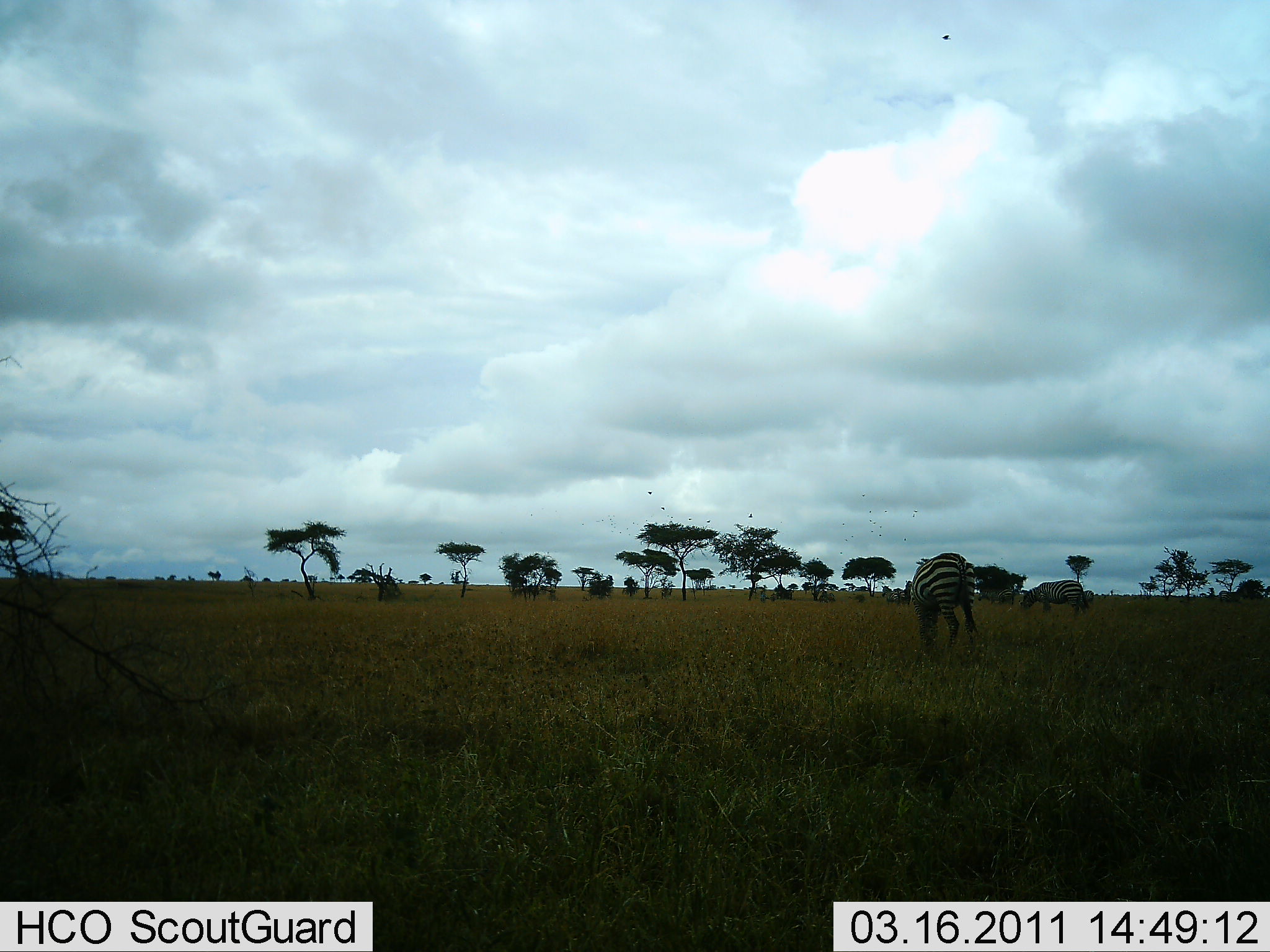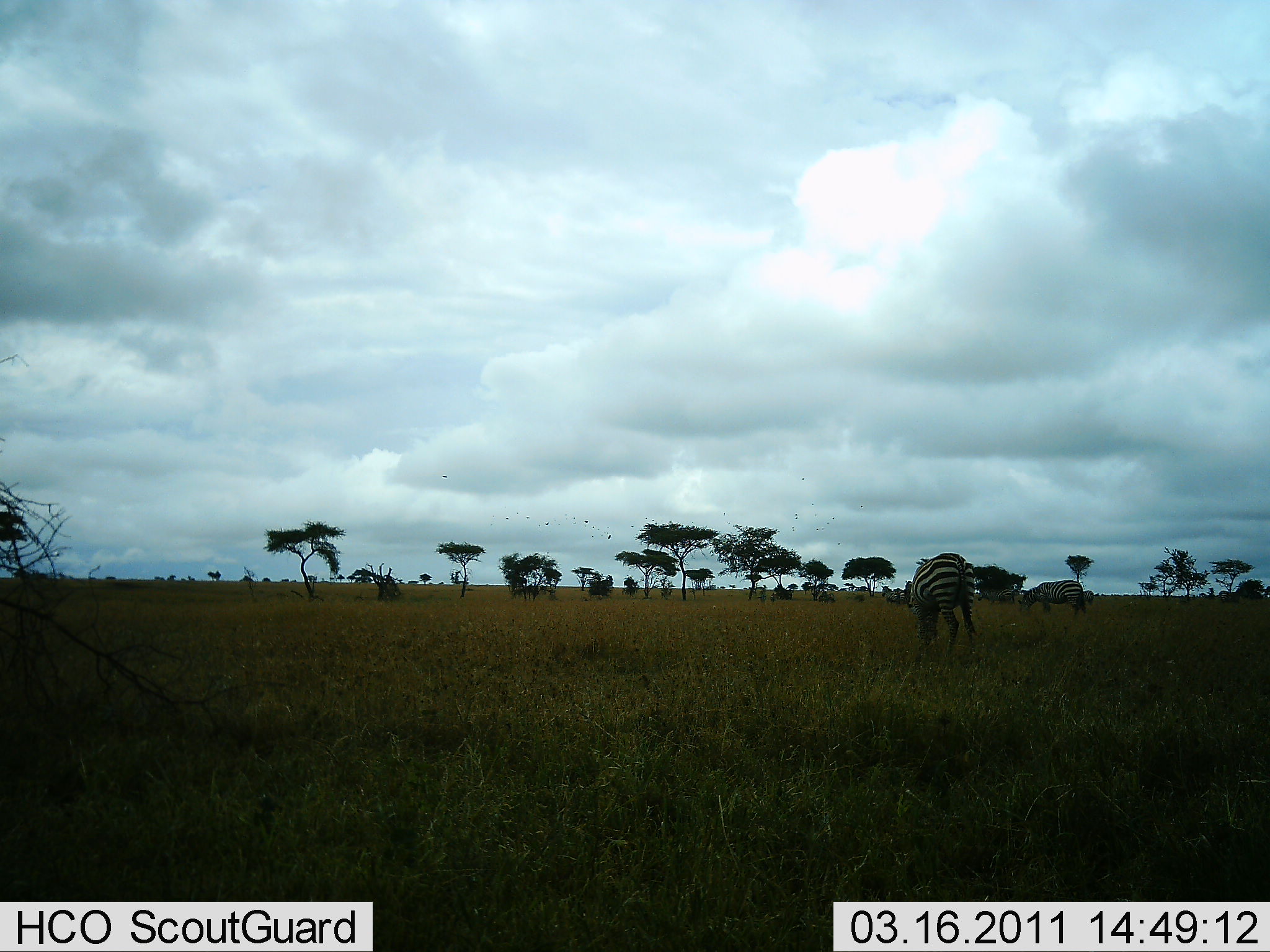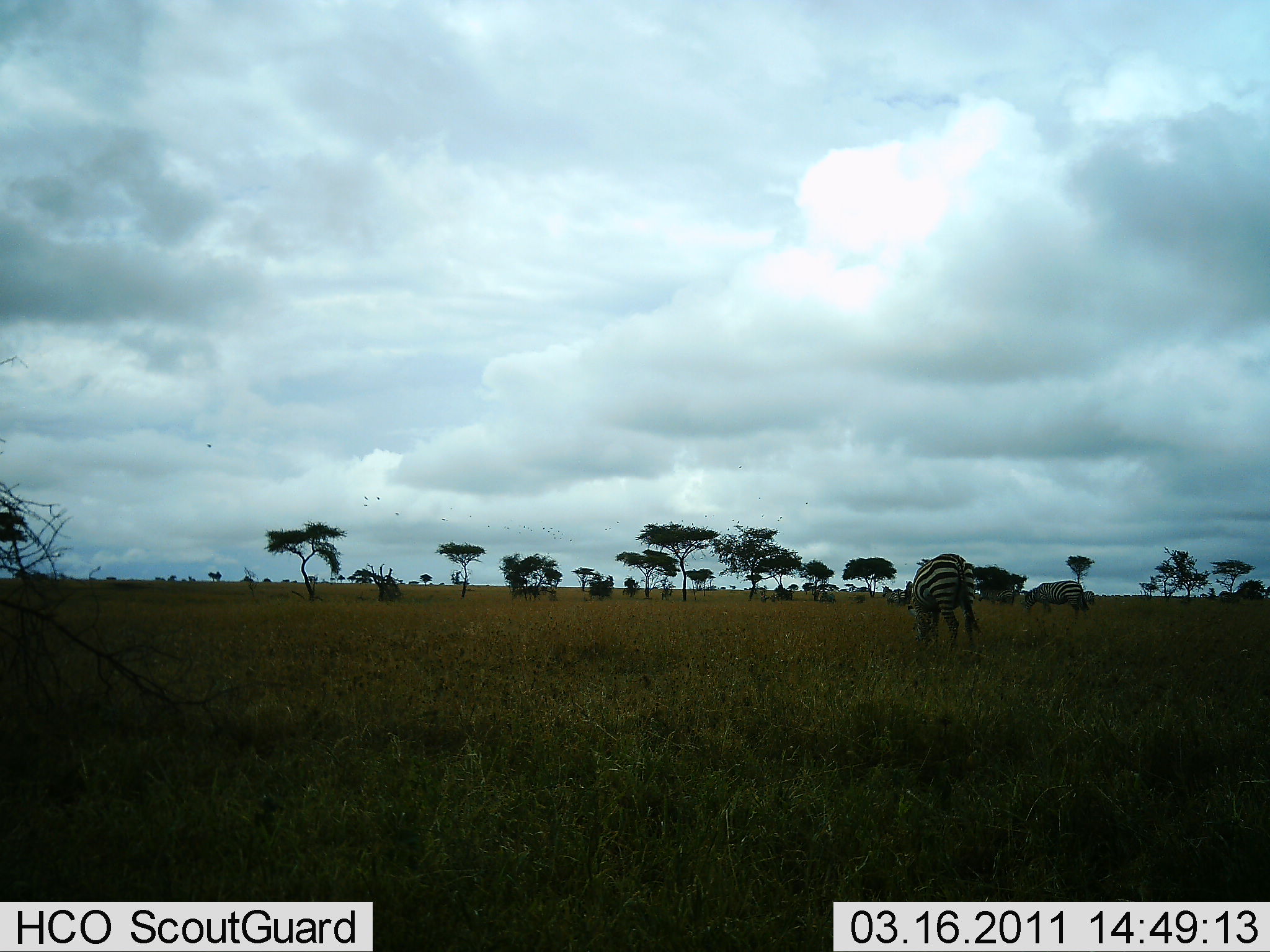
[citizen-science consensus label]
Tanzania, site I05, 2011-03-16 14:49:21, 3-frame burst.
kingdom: Animalia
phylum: Chordata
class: Mammalia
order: Perissodactyla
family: Equidae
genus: Equus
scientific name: Equus quagga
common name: plains zebra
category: zebra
Zebra (plains zebra) (Equus quagga), count 2. Behavior (volunteer vote fractions): standing 27%, resting 0%, moving 0%, interacting 0%. Young present (vote fraction): 0%. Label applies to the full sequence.